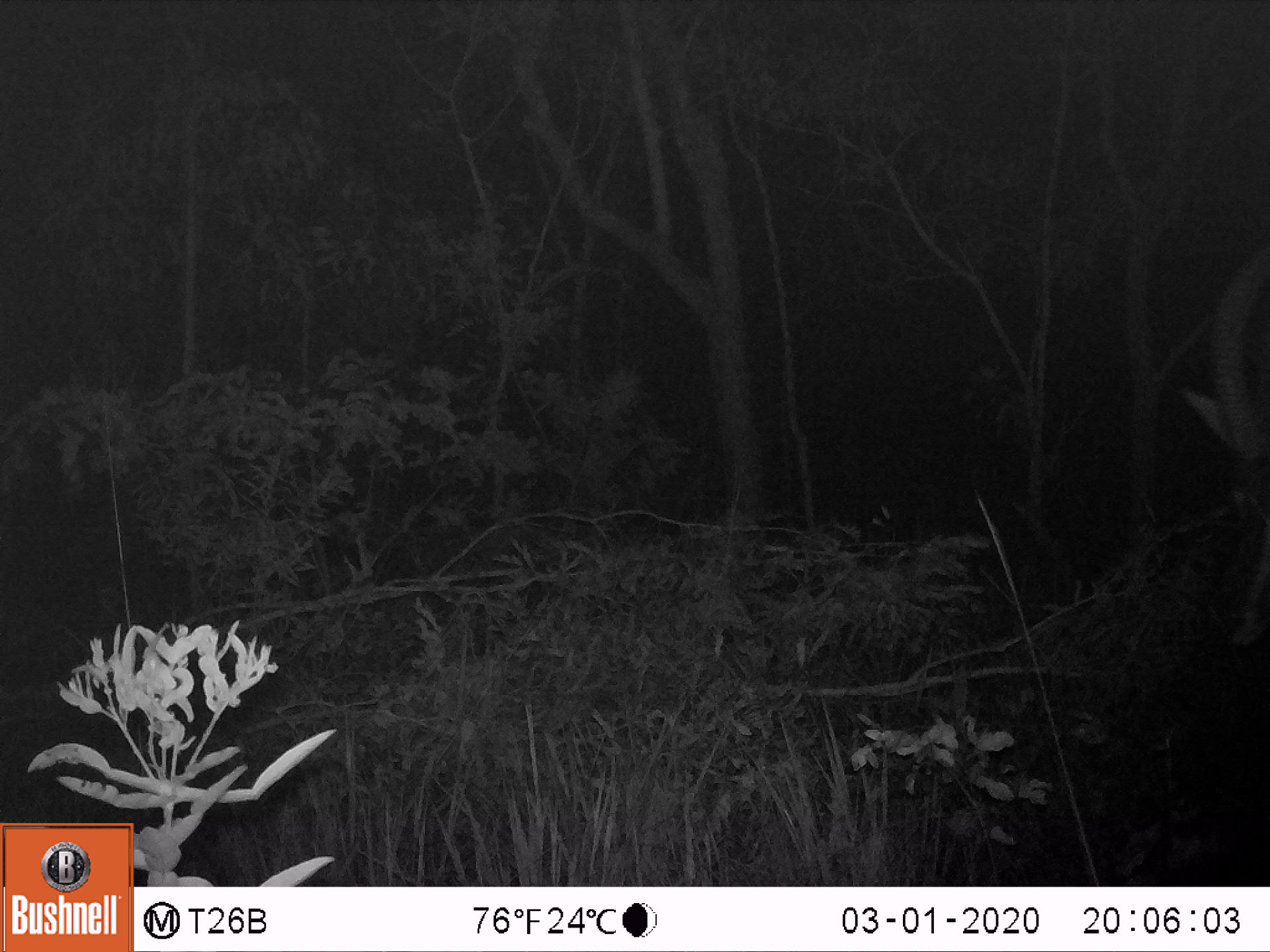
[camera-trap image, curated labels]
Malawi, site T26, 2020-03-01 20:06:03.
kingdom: Animalia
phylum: Chordata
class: Mammalia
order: Artiodactyla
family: Bovidae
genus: Hippotragus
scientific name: Hippotragus niger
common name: sable antelope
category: sable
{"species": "sable (sable antelope) (Hippotragus niger)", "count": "1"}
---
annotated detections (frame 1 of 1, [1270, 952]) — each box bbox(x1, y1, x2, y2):
sable: bbox(1179, 227, 1270, 693)